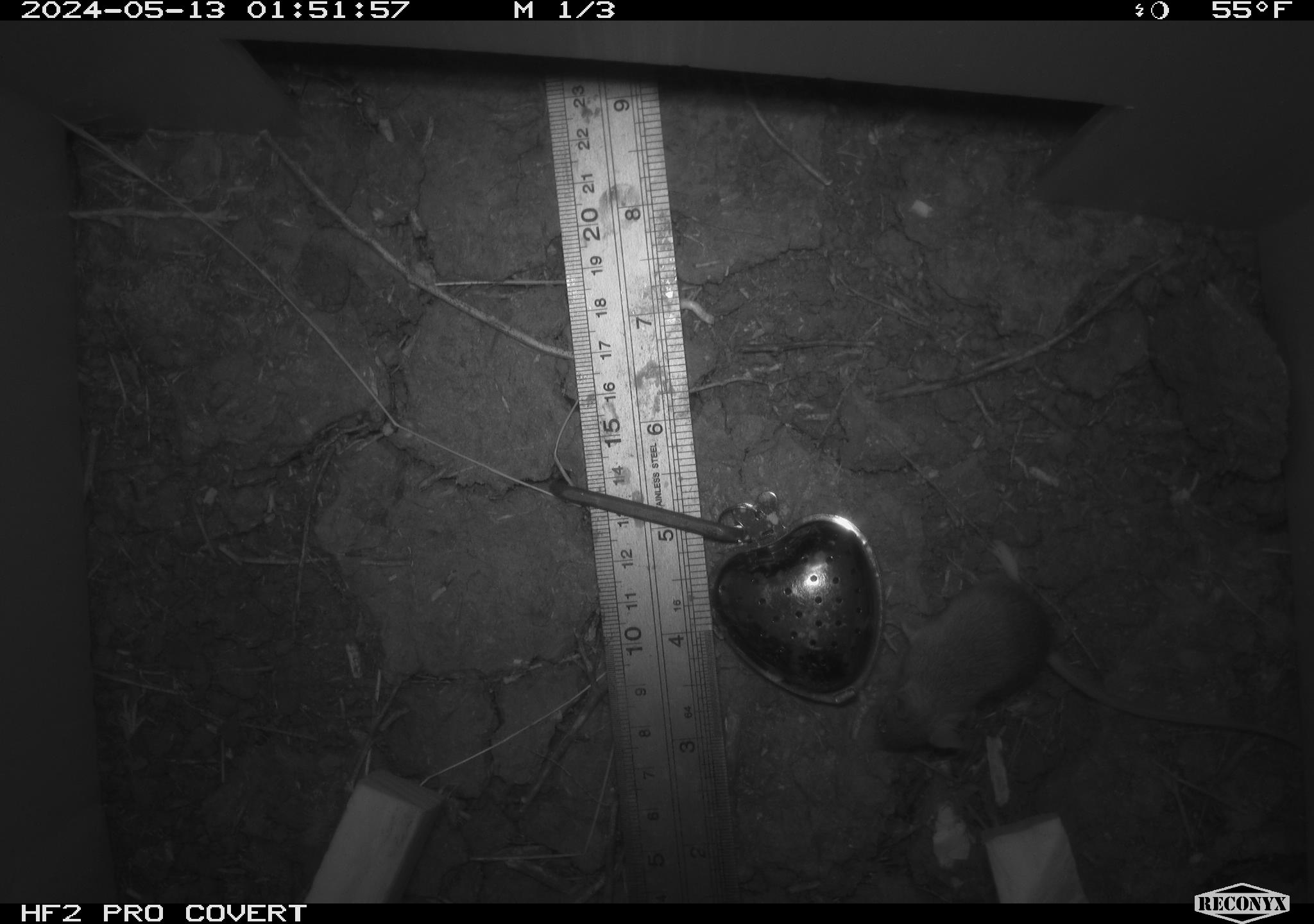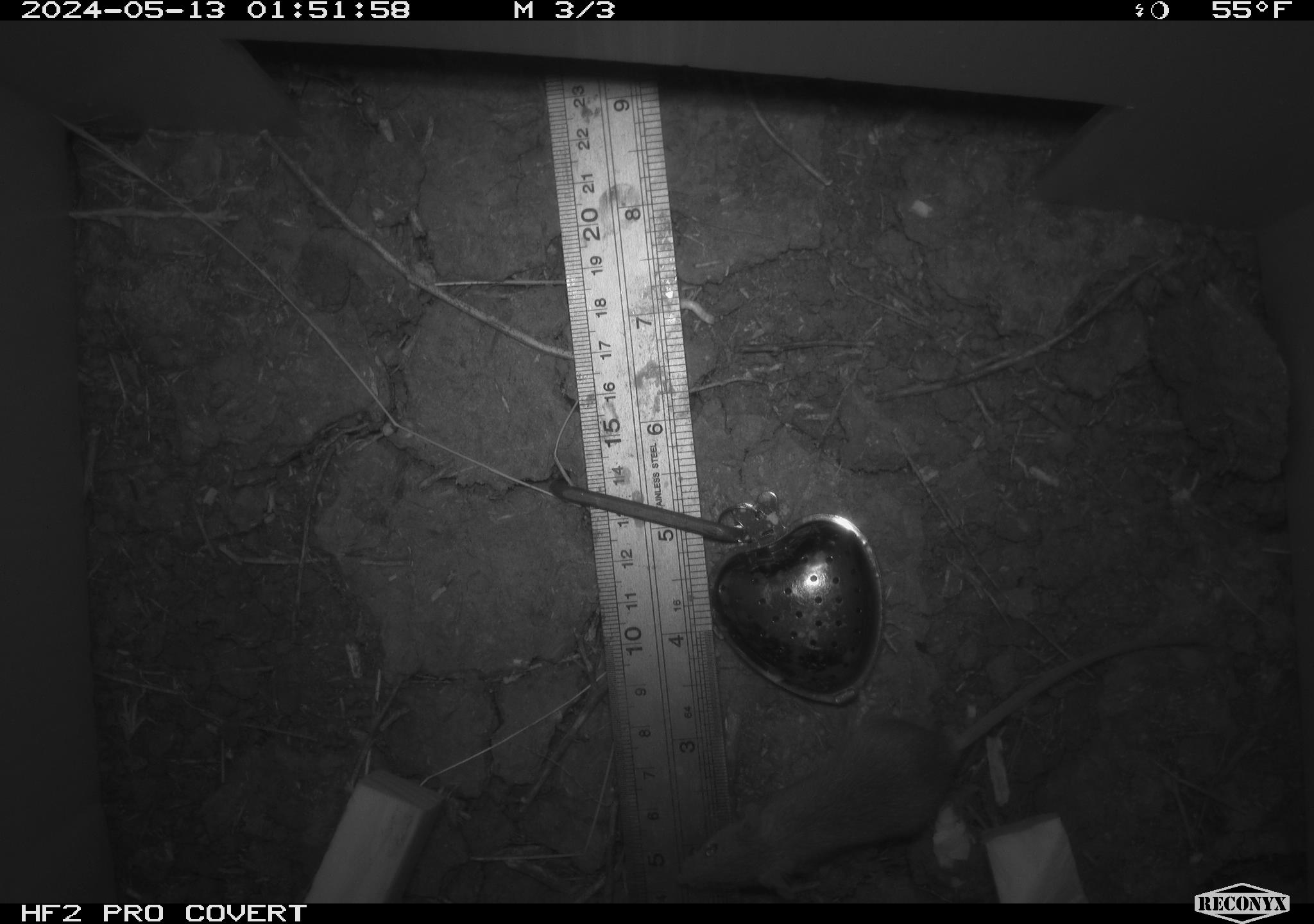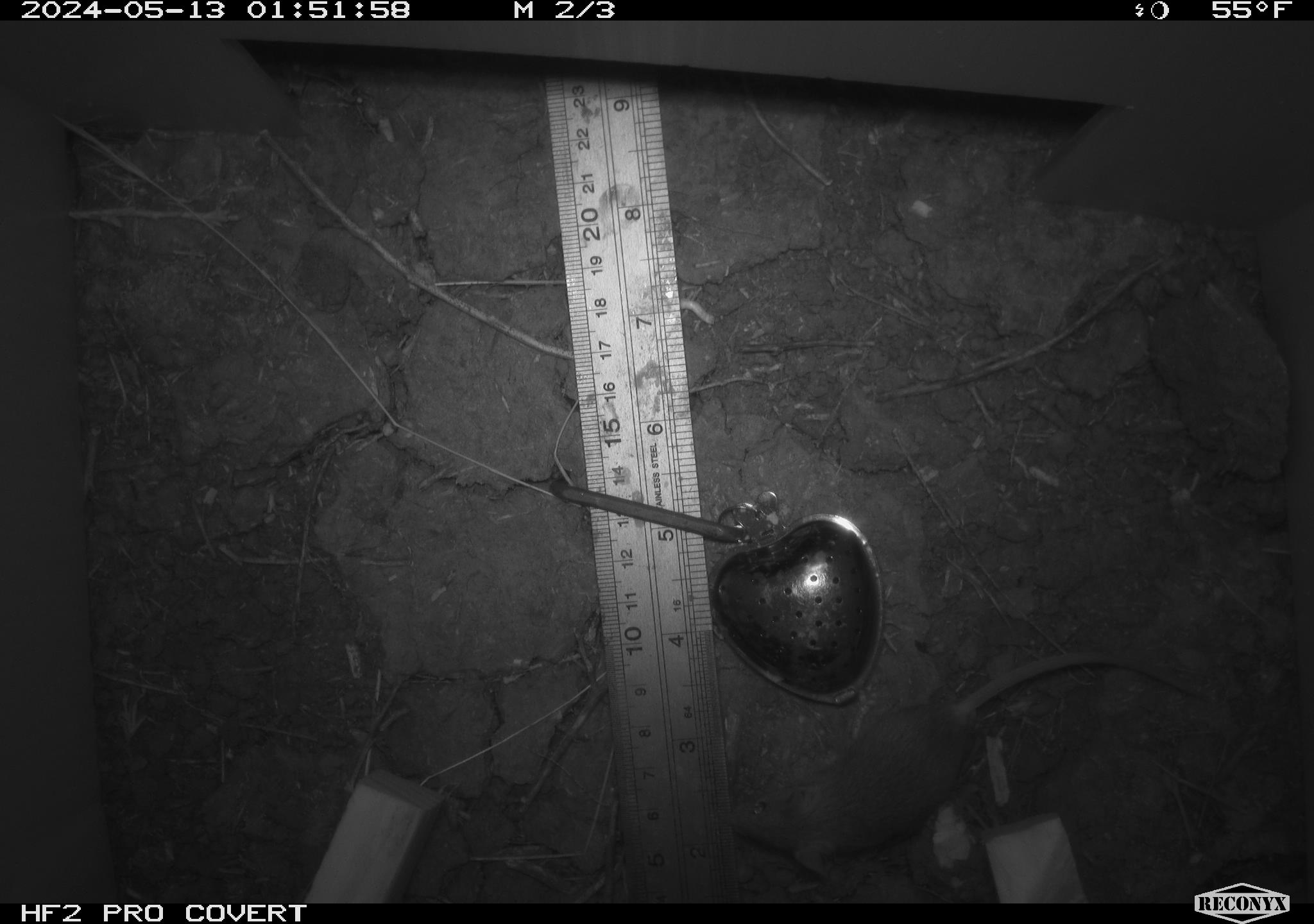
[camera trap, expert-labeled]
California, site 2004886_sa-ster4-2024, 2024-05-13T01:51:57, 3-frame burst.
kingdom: Animalia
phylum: Chordata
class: Mammalia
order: Rodentia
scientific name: Rodentia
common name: mouse species